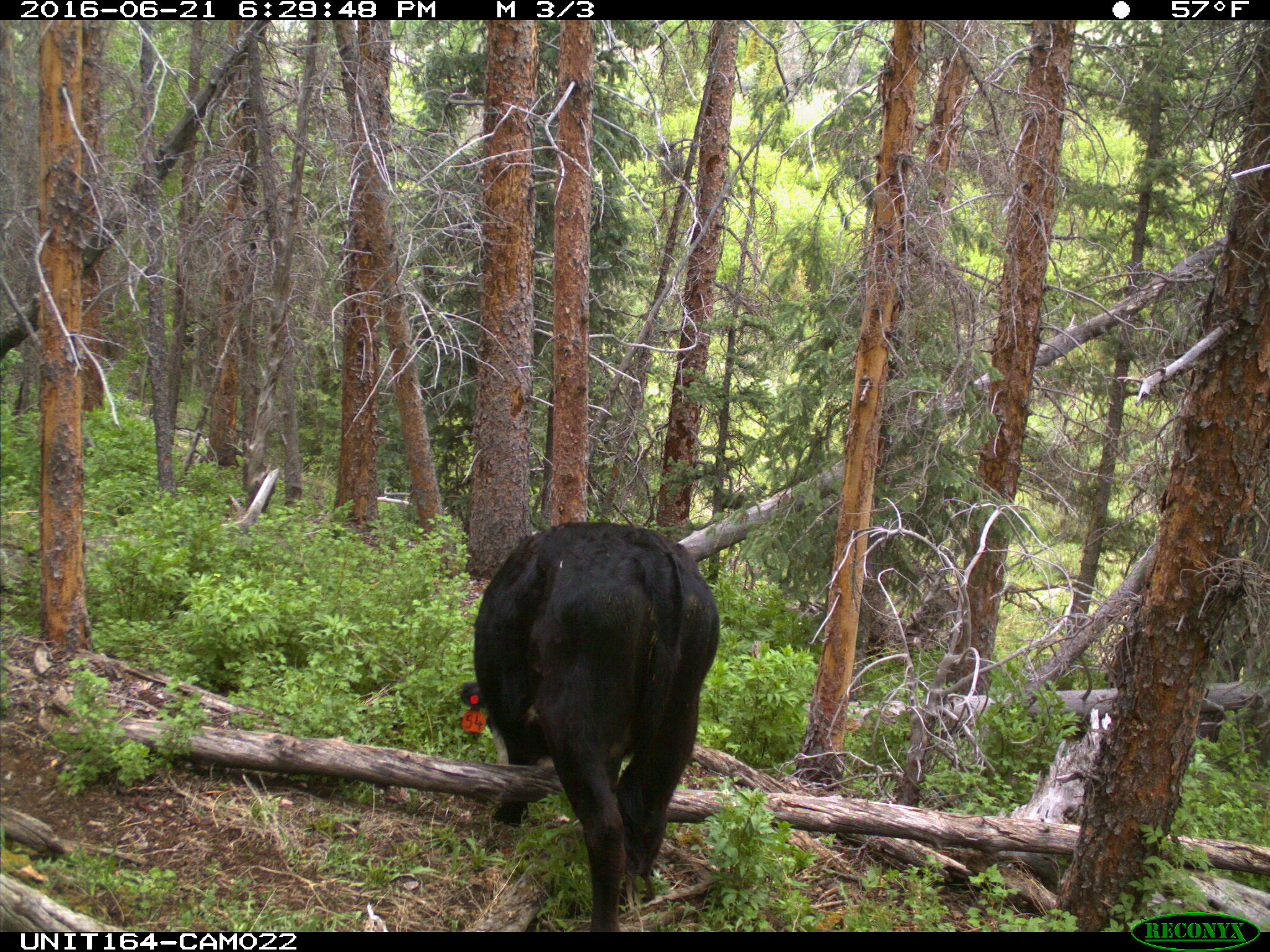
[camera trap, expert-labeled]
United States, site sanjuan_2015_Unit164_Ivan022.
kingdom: Animalia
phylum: Chordata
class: Mammalia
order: Artiodactyla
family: Bovidae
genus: Bos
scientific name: Bos taurus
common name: domestic cow